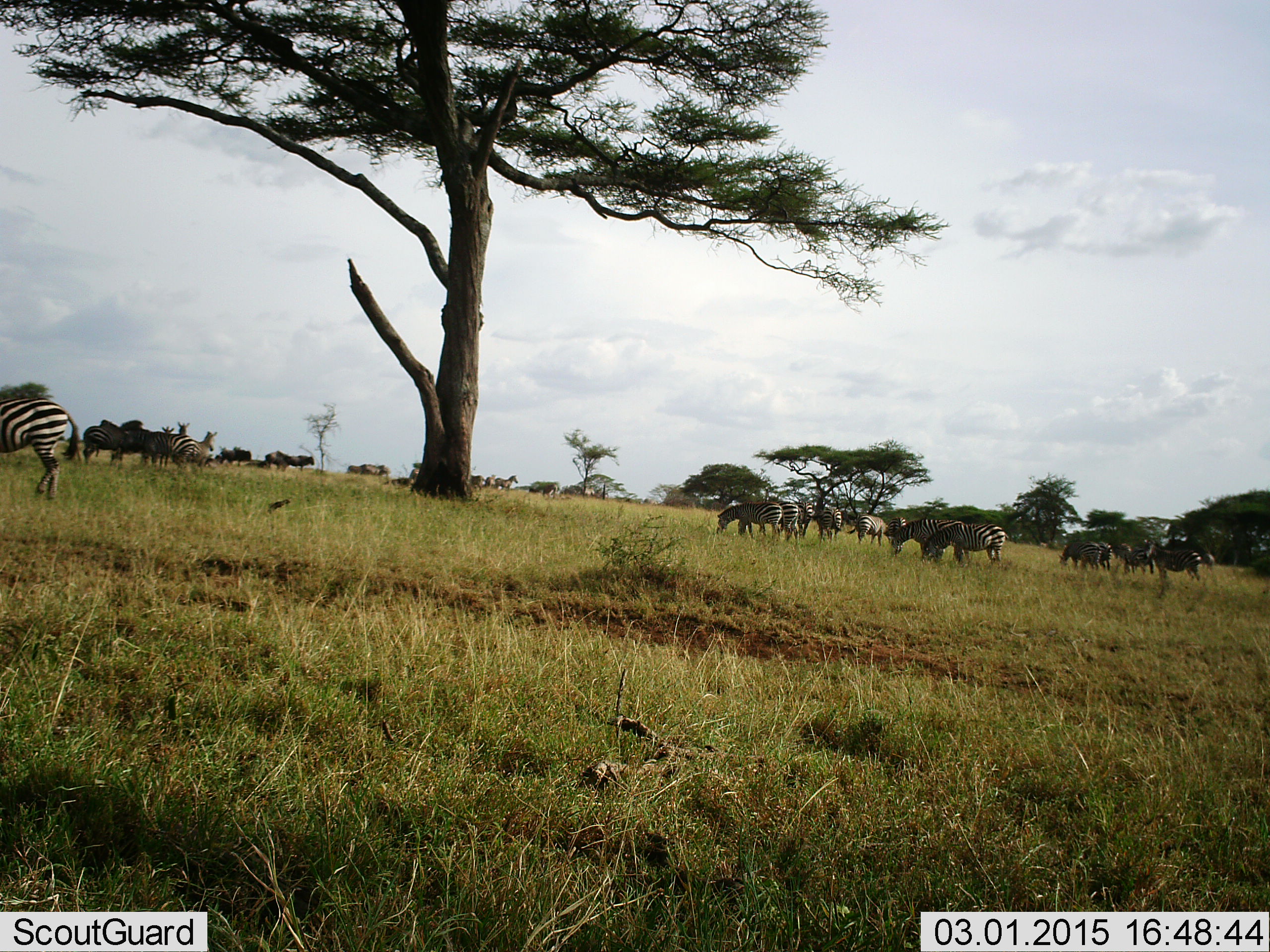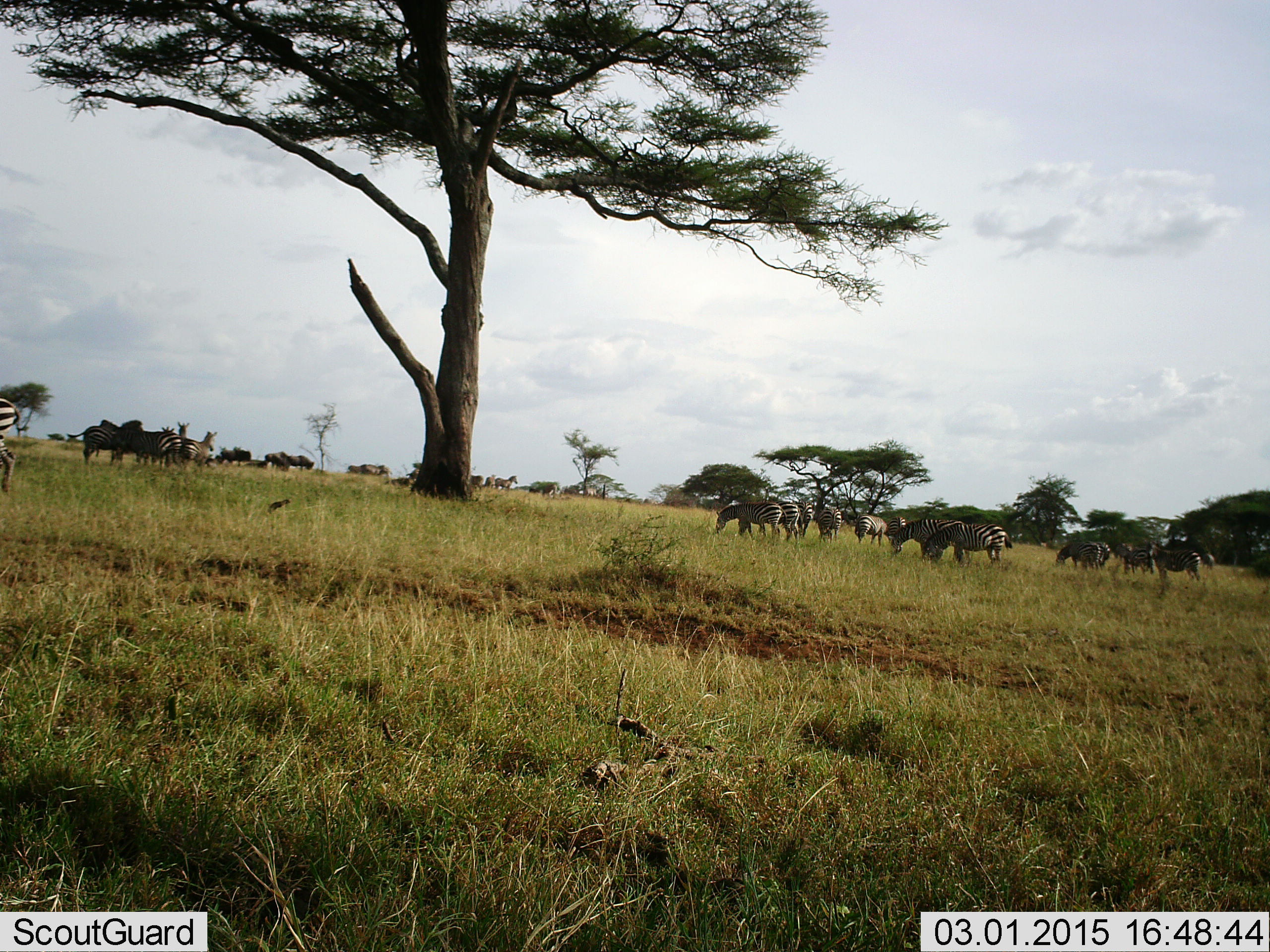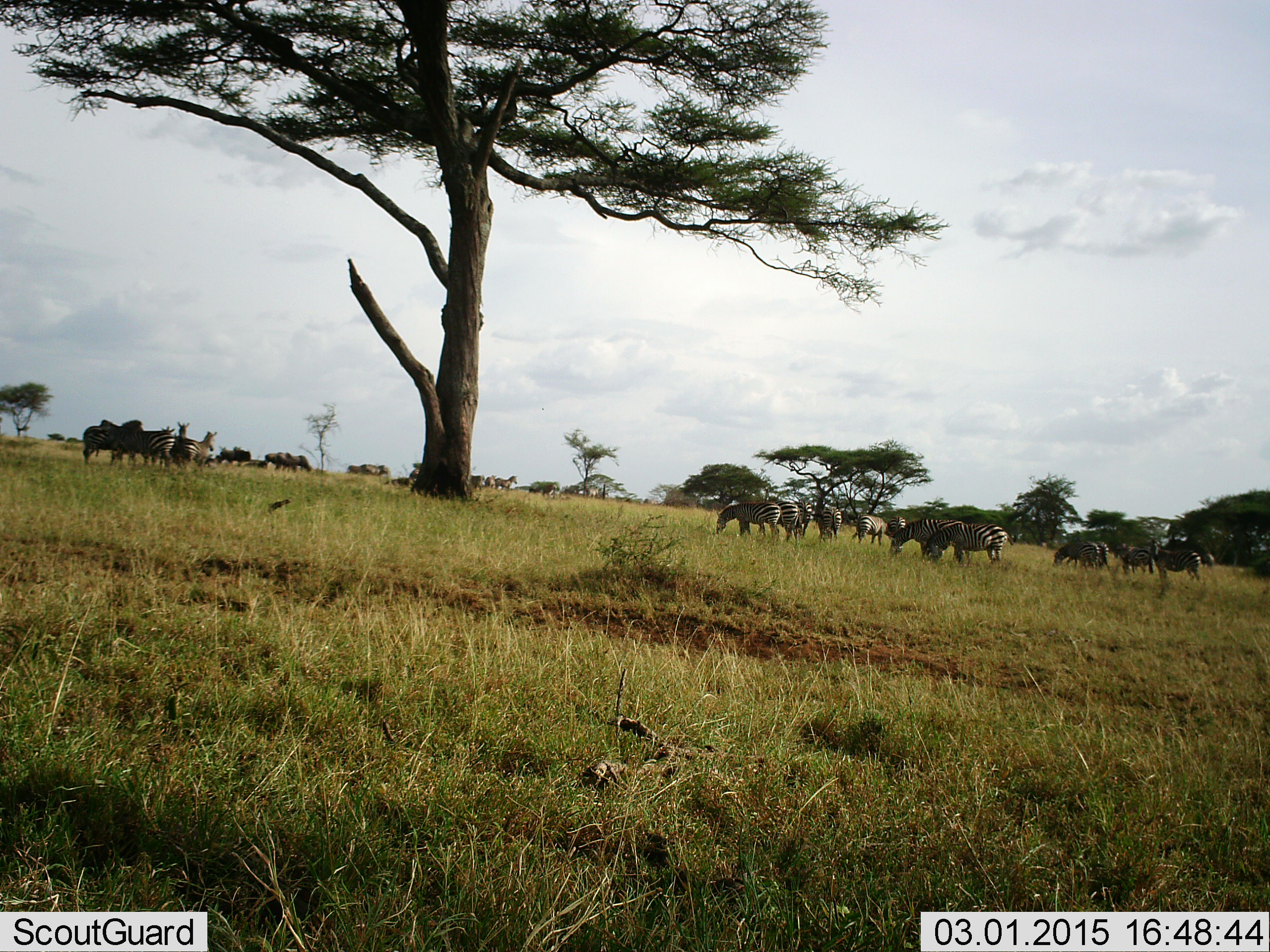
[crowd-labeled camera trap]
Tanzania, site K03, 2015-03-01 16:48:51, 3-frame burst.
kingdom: Animalia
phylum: Chordata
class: Mammalia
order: Perissodactyla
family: Equidae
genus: Equus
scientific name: Equus quagga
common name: plains zebra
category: zebra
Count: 11-50.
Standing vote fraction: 64%.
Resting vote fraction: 0%.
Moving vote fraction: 55%.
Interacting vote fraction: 0%.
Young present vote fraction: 0%.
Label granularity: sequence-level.